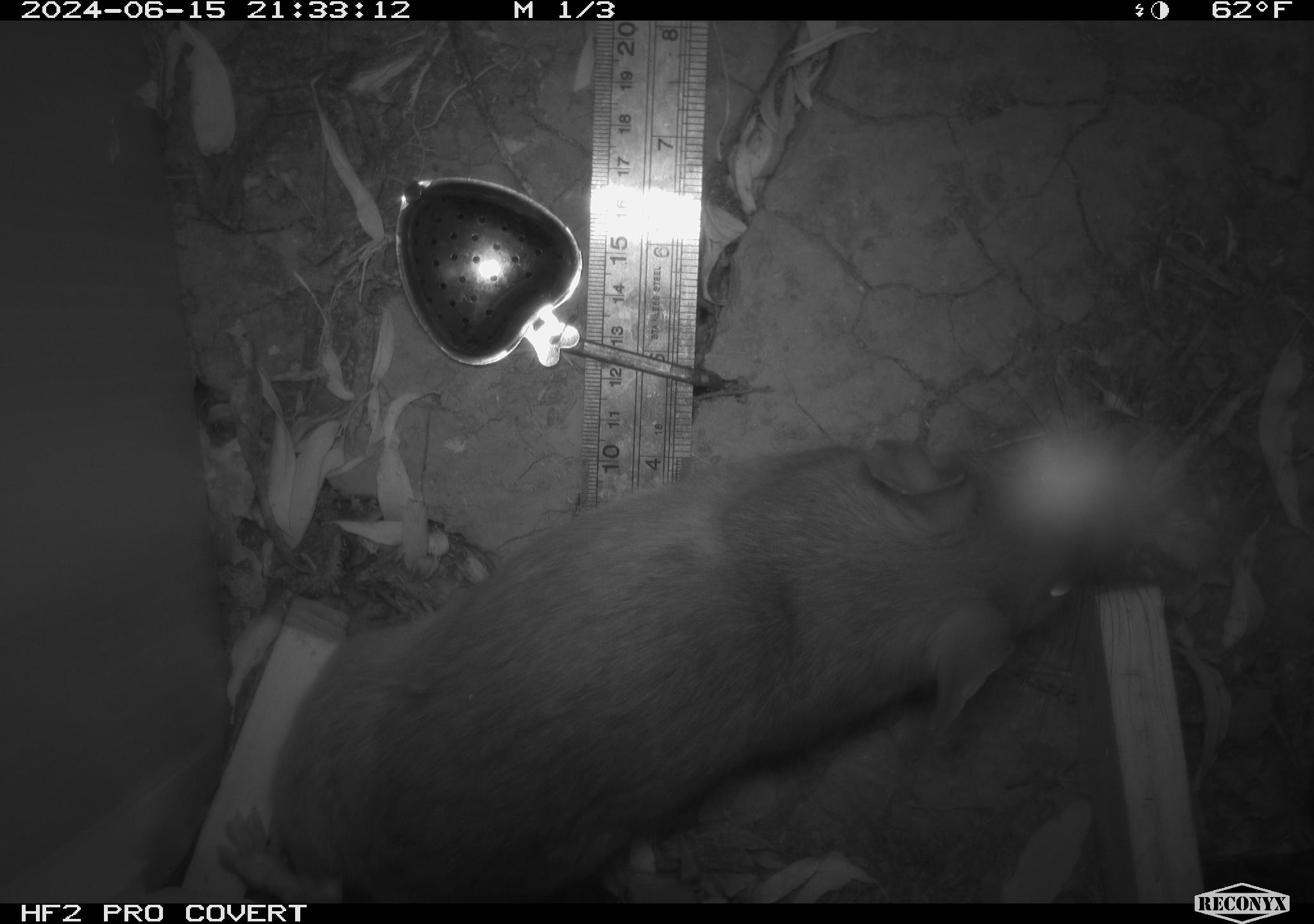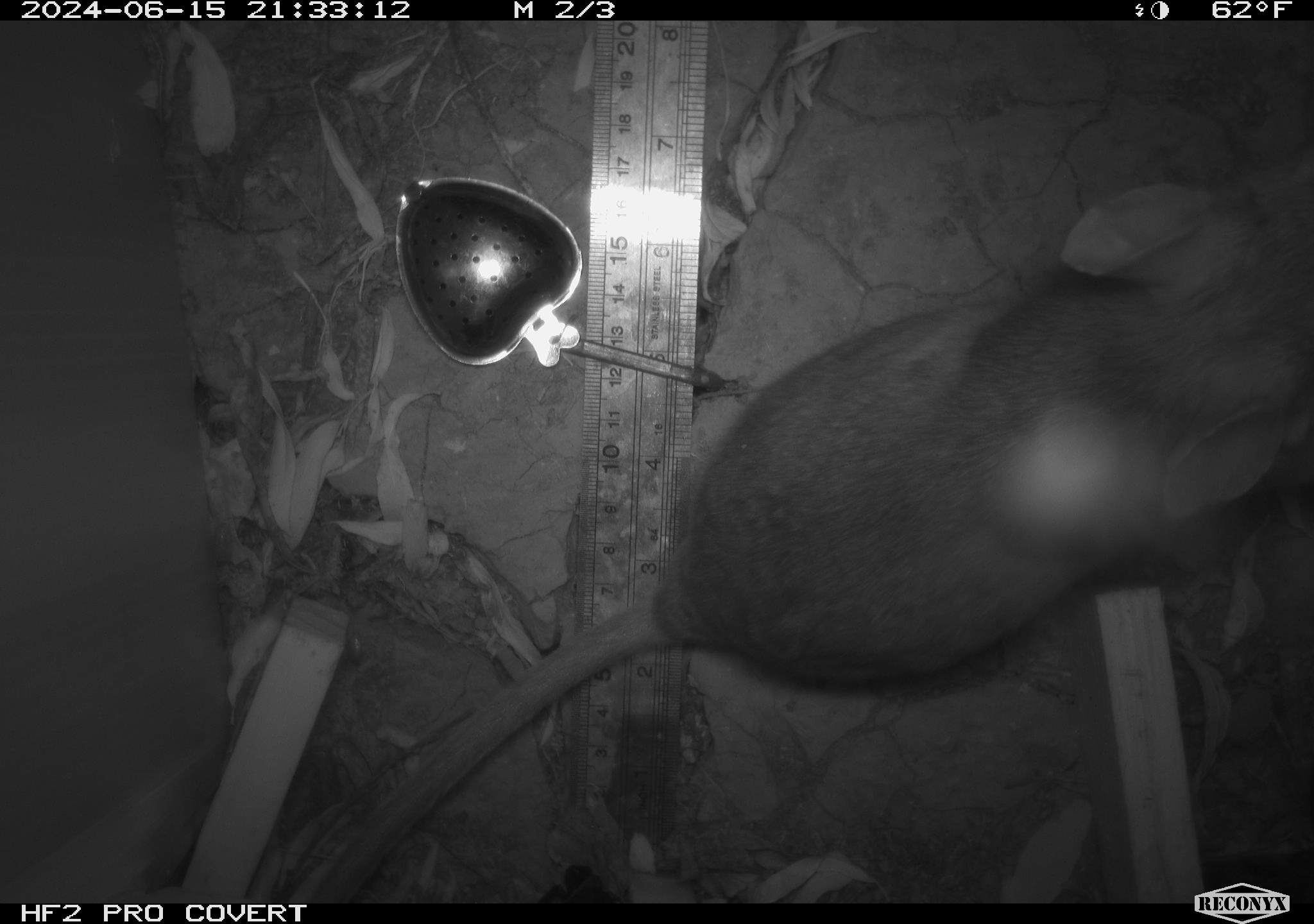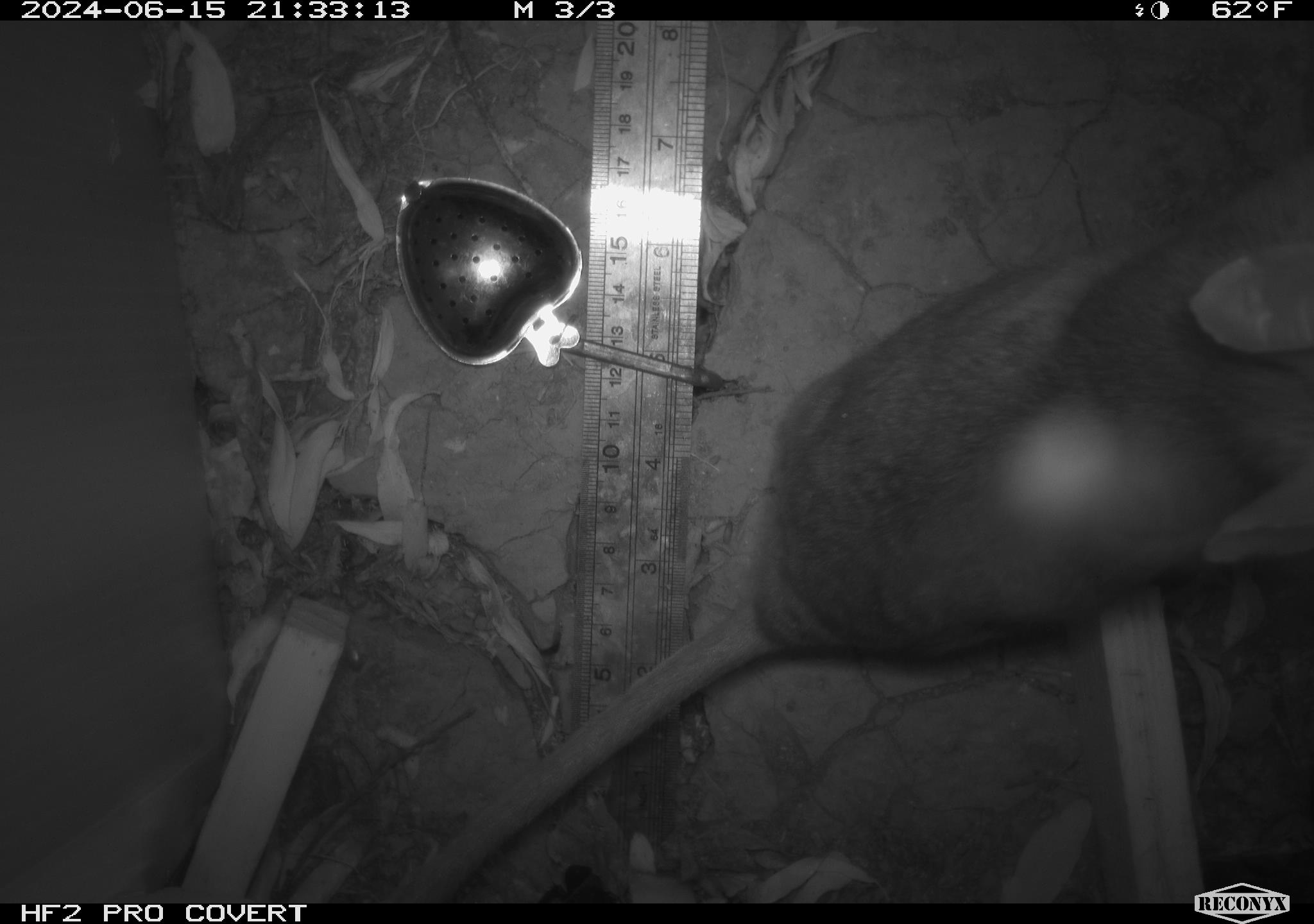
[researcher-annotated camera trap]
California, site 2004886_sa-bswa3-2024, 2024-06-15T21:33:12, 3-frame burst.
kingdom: Animalia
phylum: Chordata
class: Mammalia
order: Rodentia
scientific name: Rodentia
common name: woodrat or rat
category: woodrat or rat species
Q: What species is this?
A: Woodrat or rat species (woodrat or rat) (Rodentia).